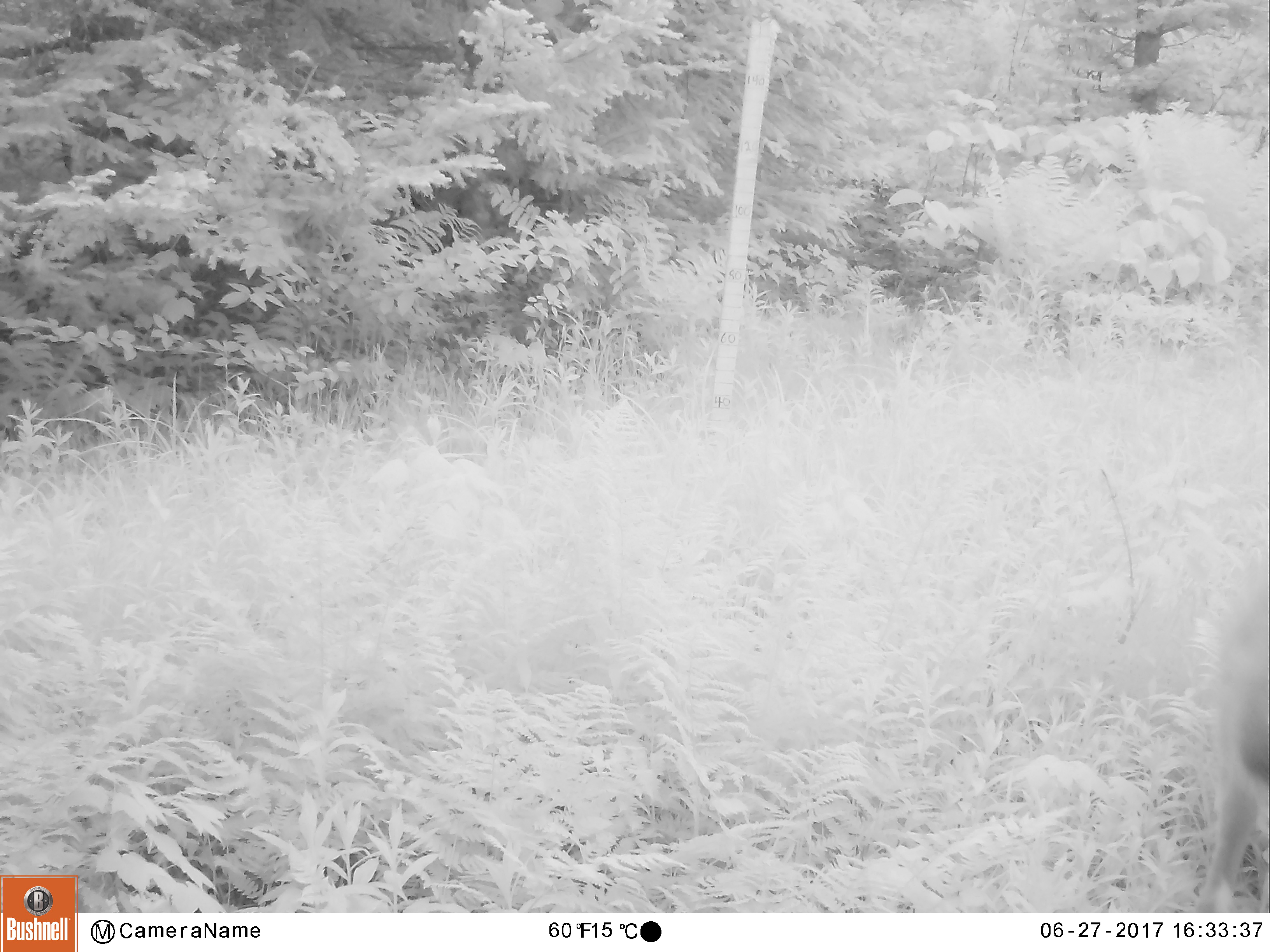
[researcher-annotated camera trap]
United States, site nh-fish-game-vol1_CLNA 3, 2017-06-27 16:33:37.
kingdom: Animalia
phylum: Chordata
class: Mammalia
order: Artiodactyla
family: Cervidae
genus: Odocoileus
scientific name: Odocoileus virginianus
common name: white-tailed deer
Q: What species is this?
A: White-tailed deer (Odocoileus virginianus).